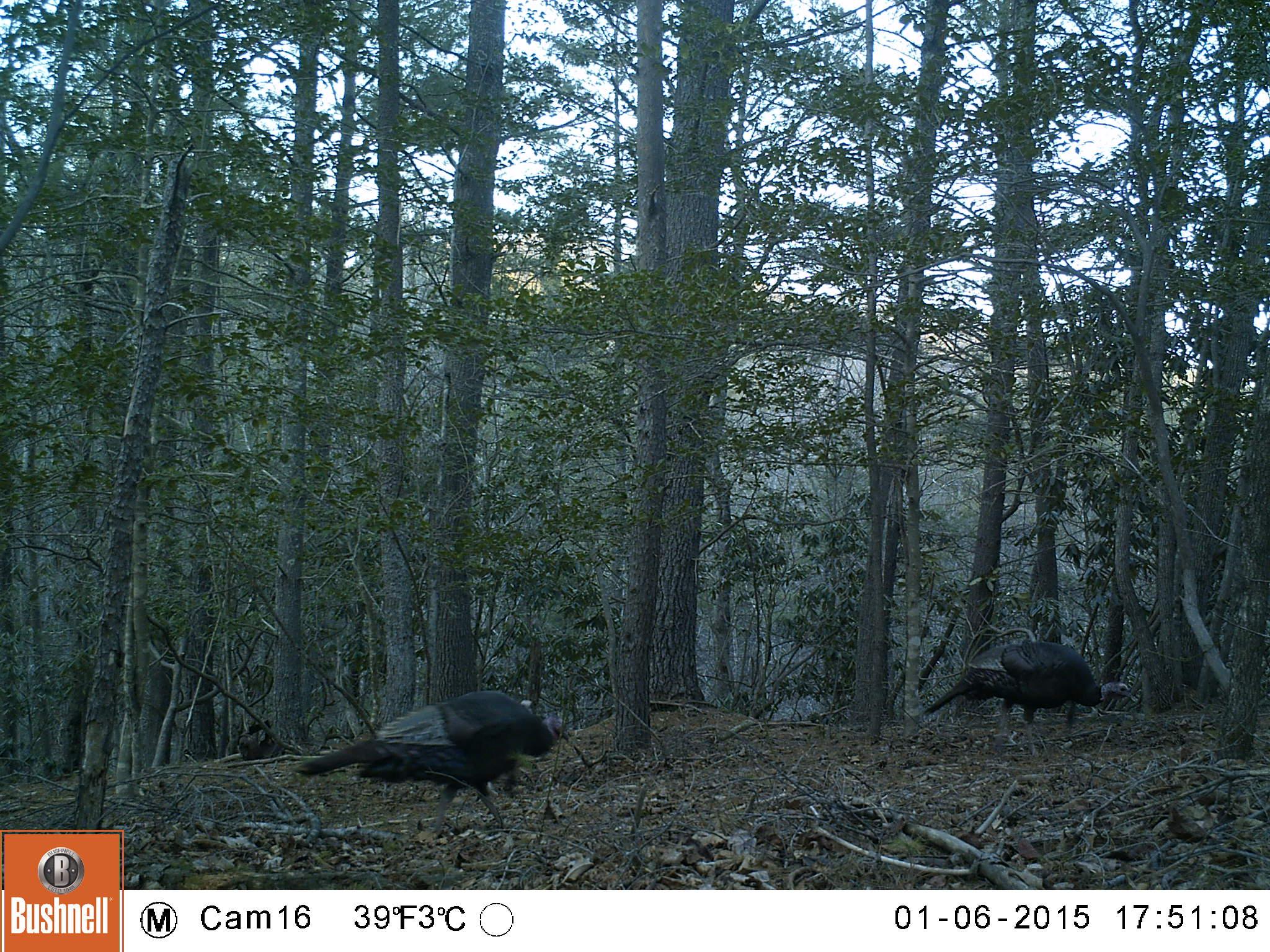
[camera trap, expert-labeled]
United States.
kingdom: Animalia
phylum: Chordata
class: Aves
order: Galliformes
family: Phasianidae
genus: Meleagris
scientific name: Meleagris gallopavo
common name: wild turkey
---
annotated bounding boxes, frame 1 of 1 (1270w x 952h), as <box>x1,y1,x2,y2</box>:
Wild Turkey: <box>291,691,577,826</box>; <box>915,631,1144,739</box>